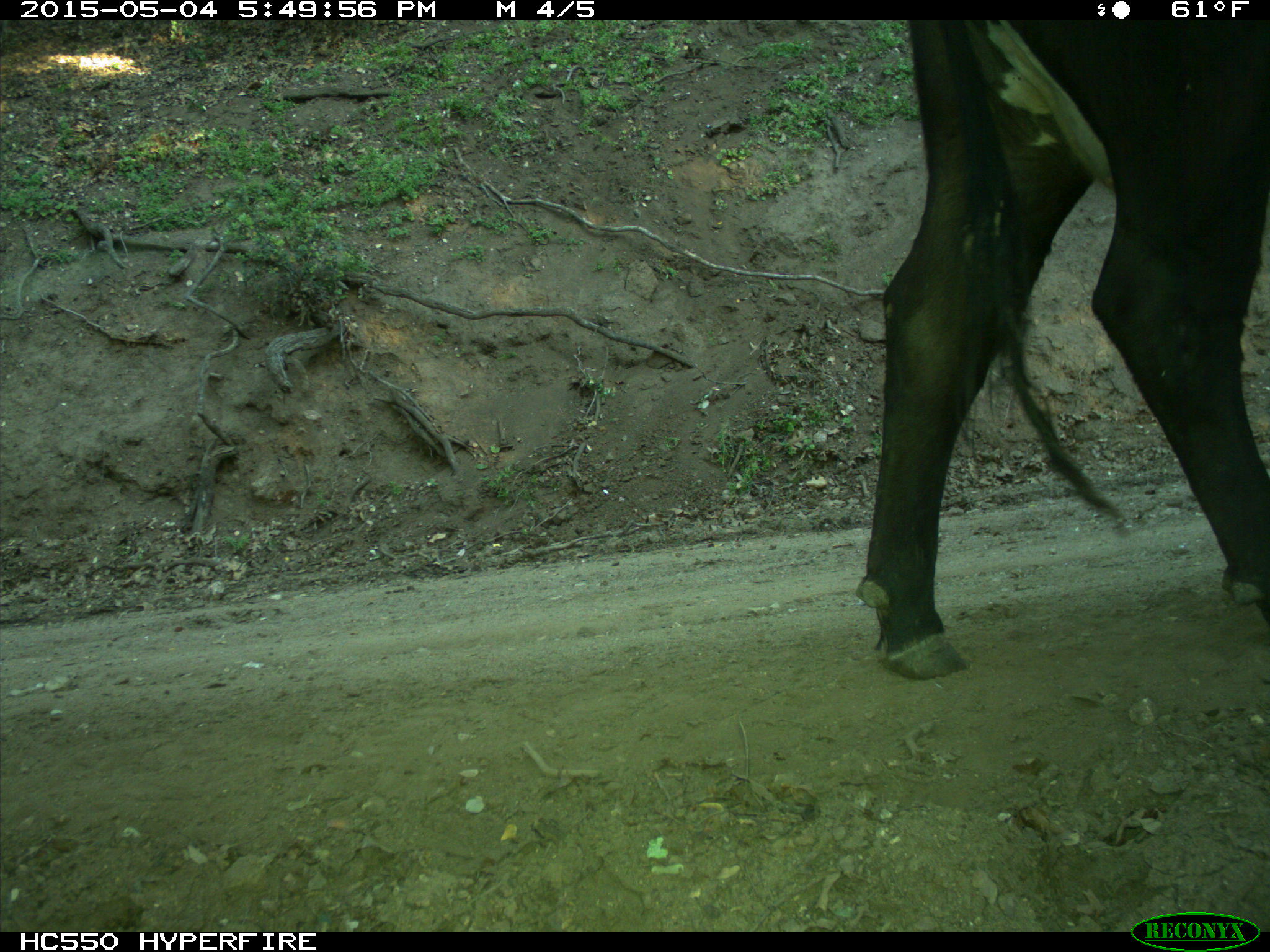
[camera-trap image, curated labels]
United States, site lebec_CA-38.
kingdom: Animalia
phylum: Chordata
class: Mammalia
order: Artiodactyla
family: Bovidae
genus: Bos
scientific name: Bos taurus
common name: domestic cow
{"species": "Bos taurus (domestic cow)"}